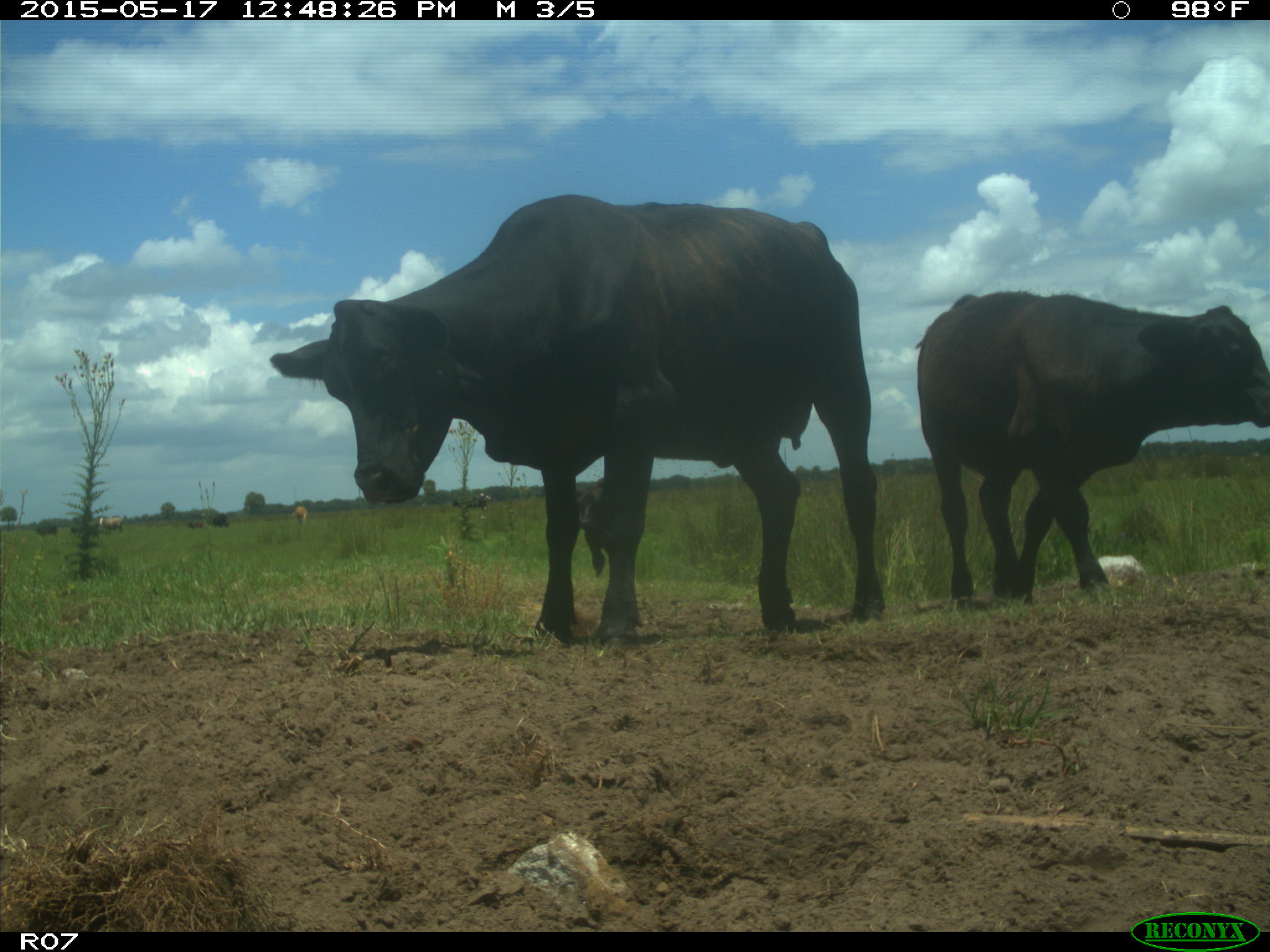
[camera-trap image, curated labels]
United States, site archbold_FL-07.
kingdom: Animalia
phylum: Chordata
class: Mammalia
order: Artiodactyla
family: Bovidae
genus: Bos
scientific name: Bos taurus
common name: domestic cow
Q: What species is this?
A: Bos taurus (domestic cow).